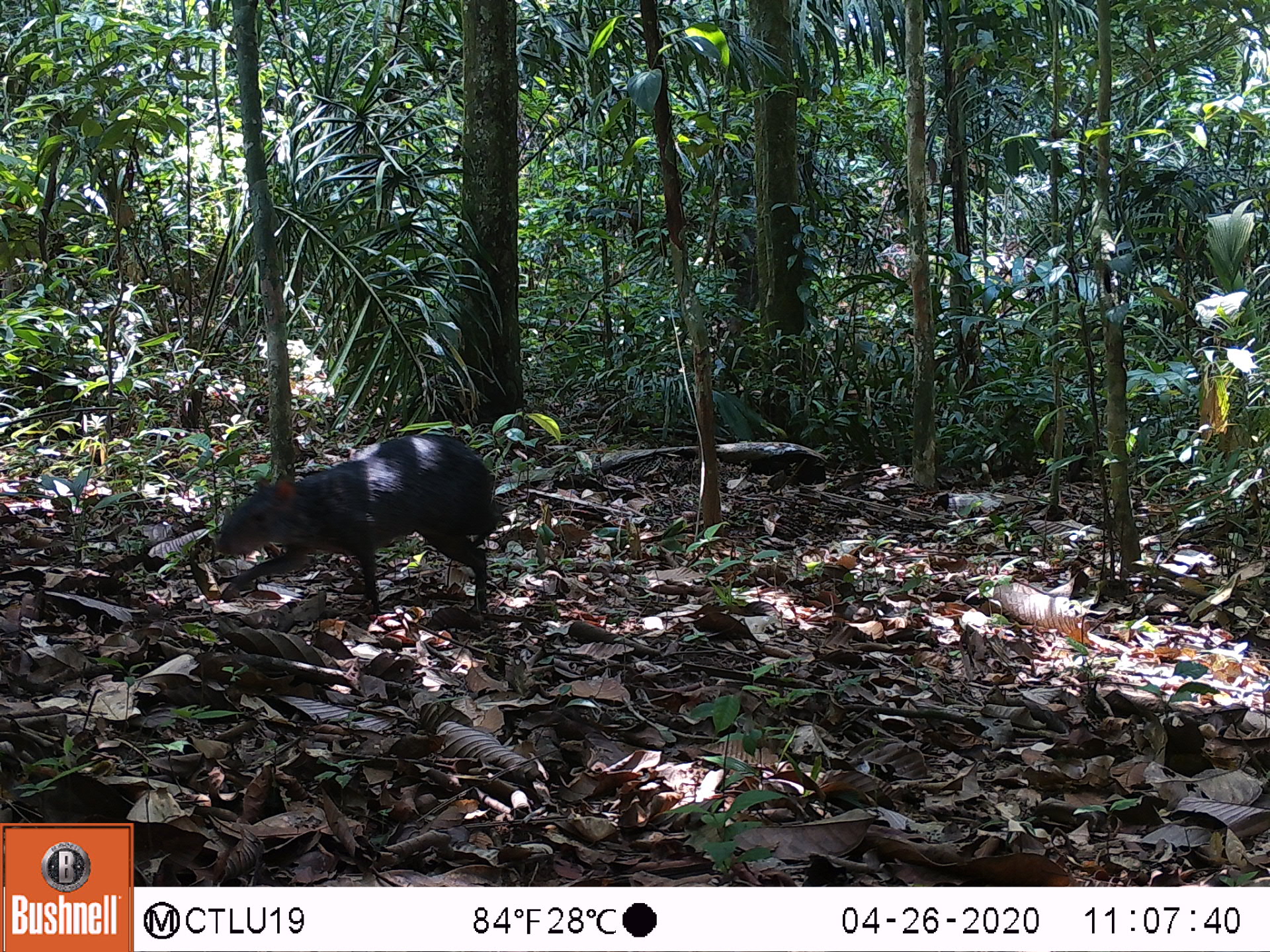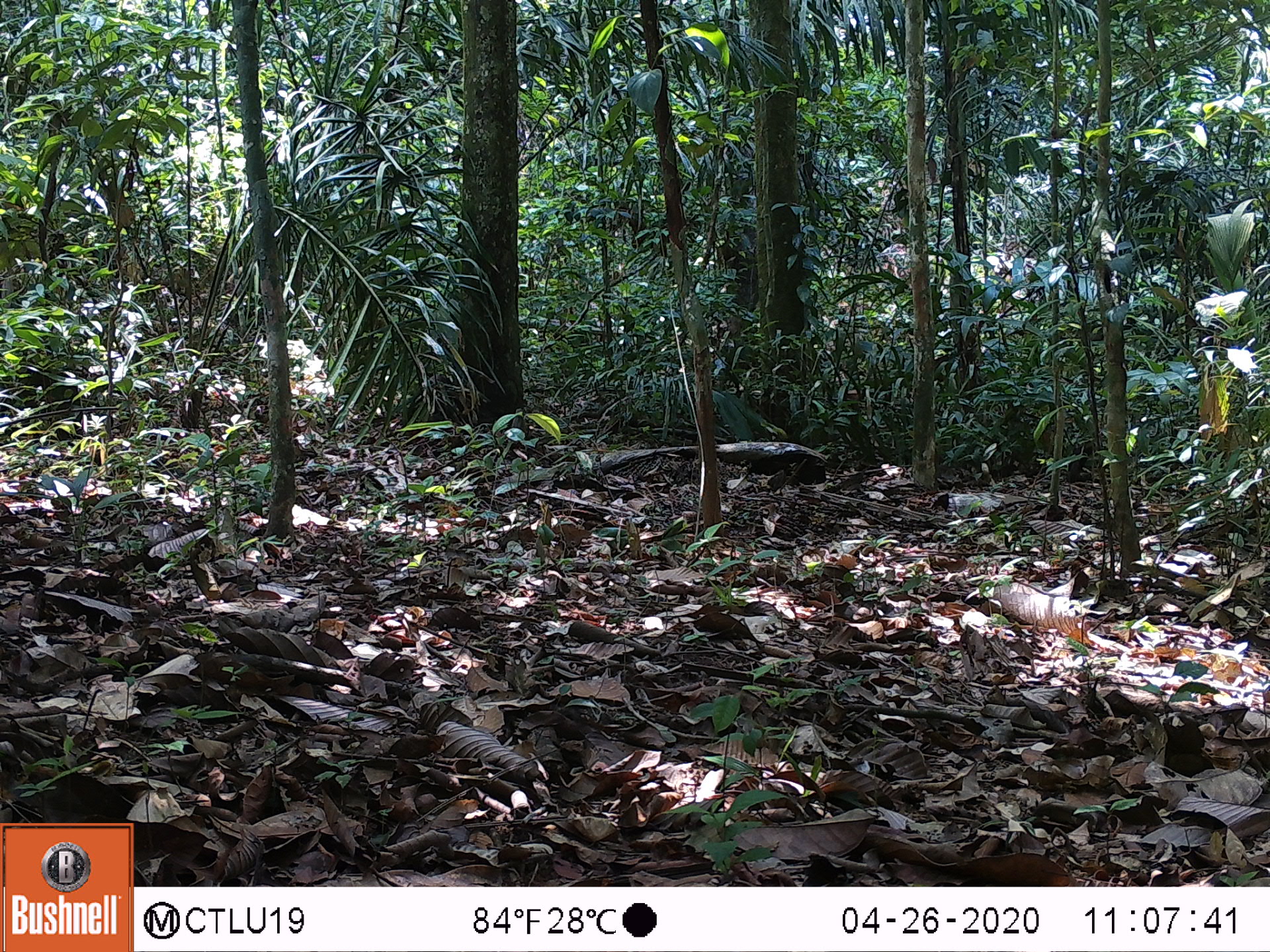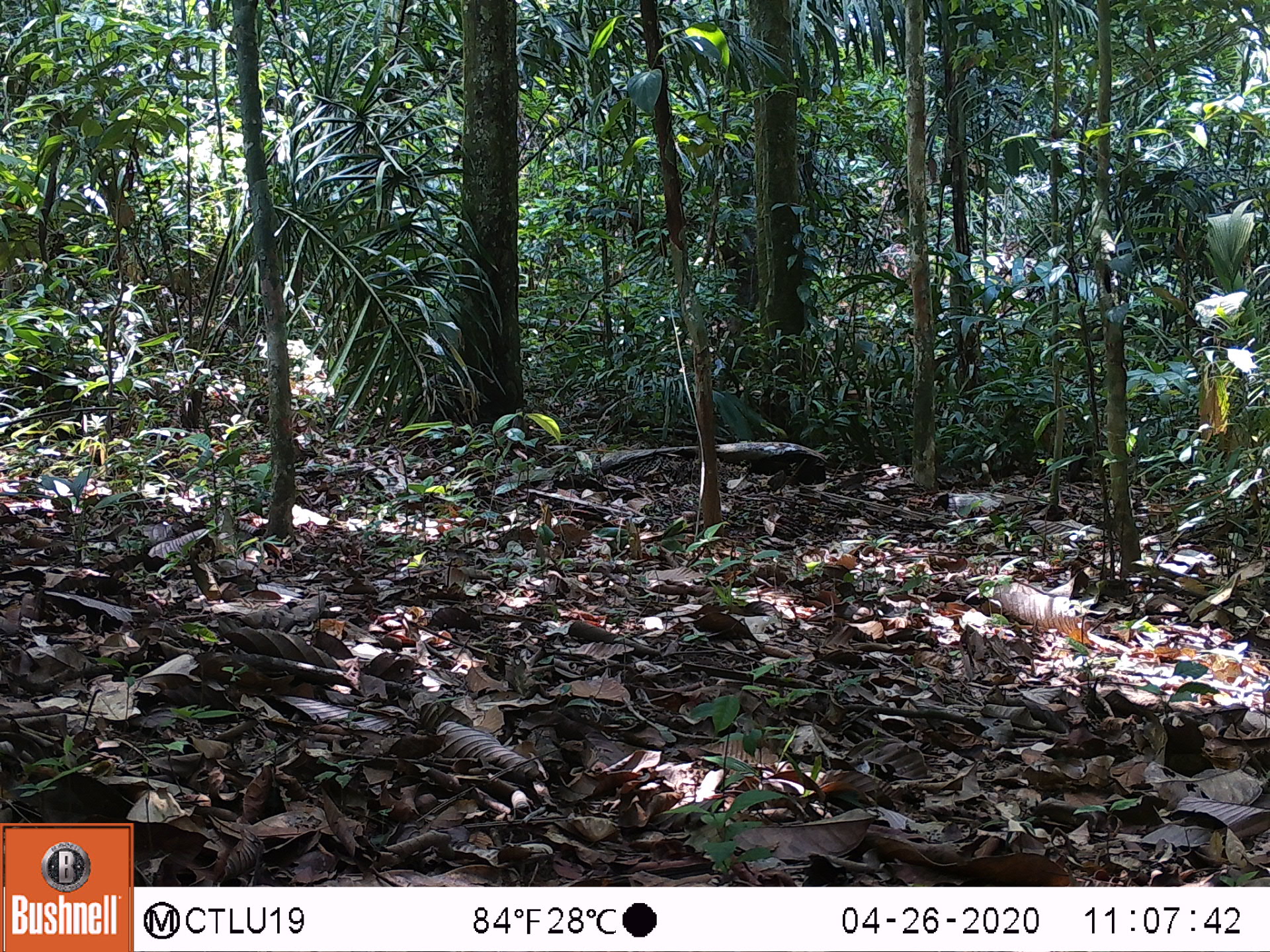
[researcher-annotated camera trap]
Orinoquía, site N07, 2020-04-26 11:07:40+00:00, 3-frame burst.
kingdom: Animalia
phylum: Chordata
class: Mammalia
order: Rodentia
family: Dasyproctidae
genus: Dasyprocta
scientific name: Dasyprocta fuliginosa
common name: black agouti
Black agouti (Dasyprocta fuliginosa).